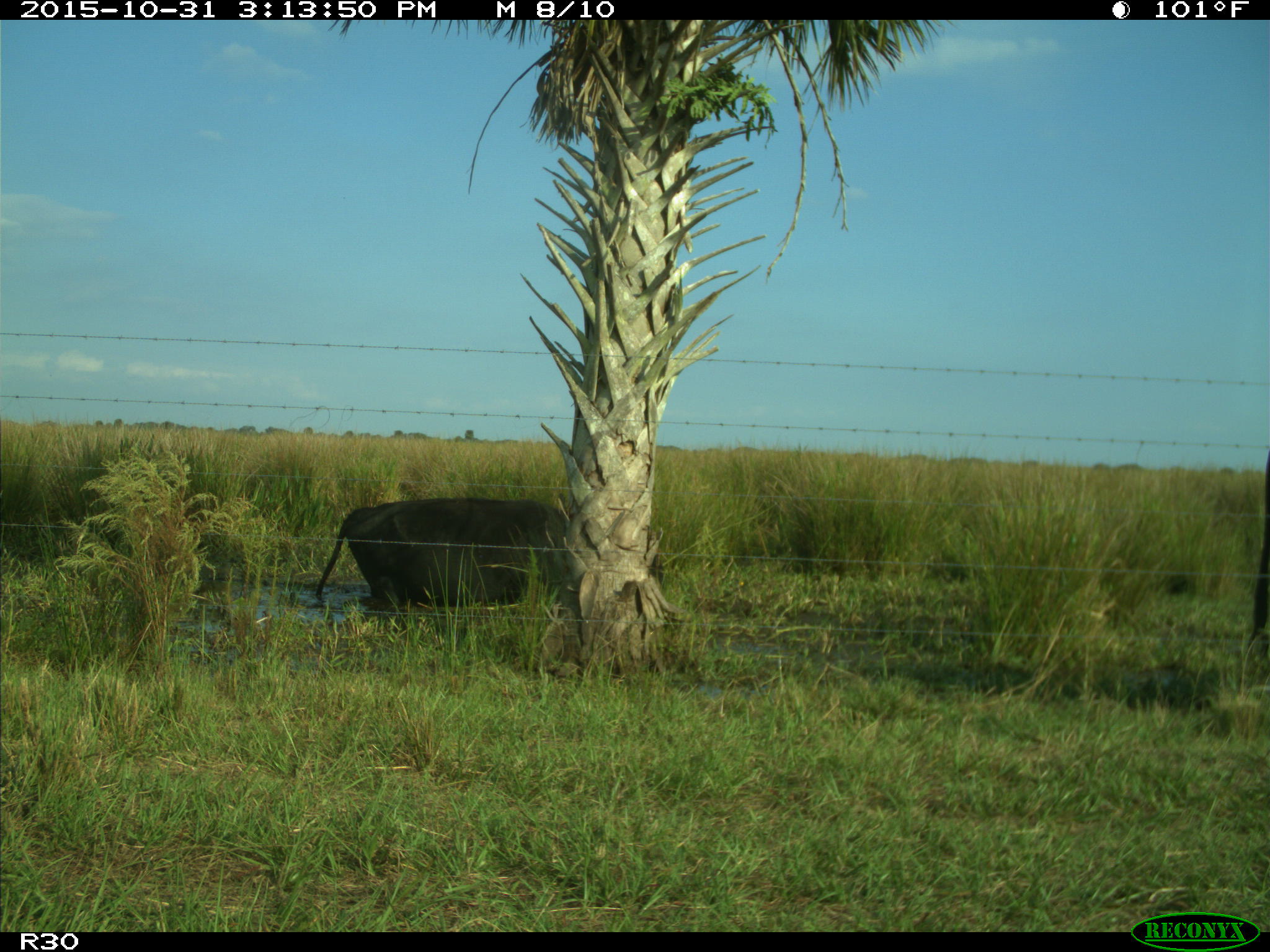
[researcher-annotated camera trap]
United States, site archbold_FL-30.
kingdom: Animalia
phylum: Chordata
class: Mammalia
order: Artiodactyla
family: Bovidae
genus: Bos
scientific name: Bos taurus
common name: domestic cow